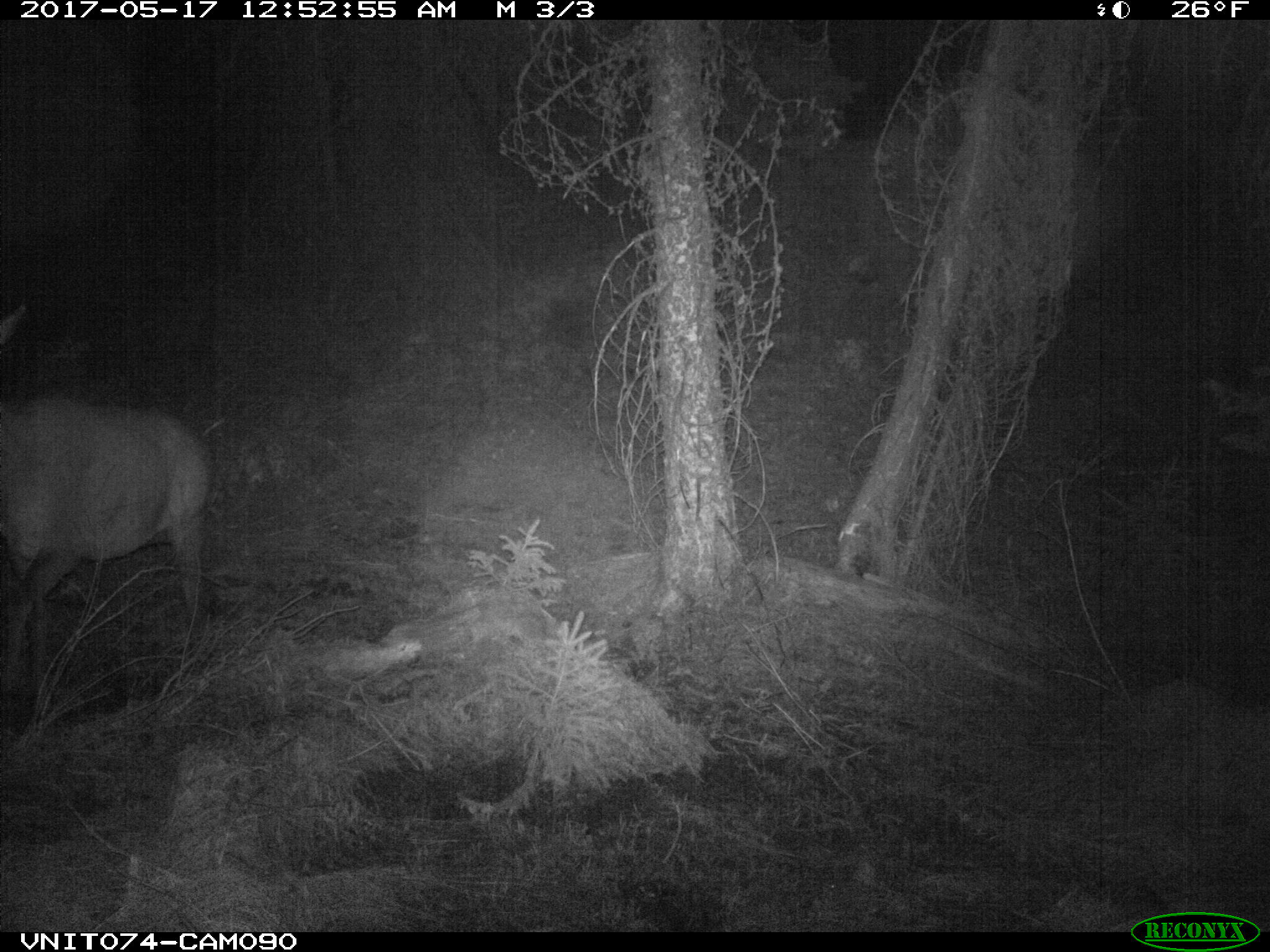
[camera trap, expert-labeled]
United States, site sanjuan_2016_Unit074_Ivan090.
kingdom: Animalia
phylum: Chordata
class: Mammalia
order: Artiodactyla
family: Cervidae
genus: Cervus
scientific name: Cervus elaphus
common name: red deer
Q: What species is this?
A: Cervus elaphus (red deer).